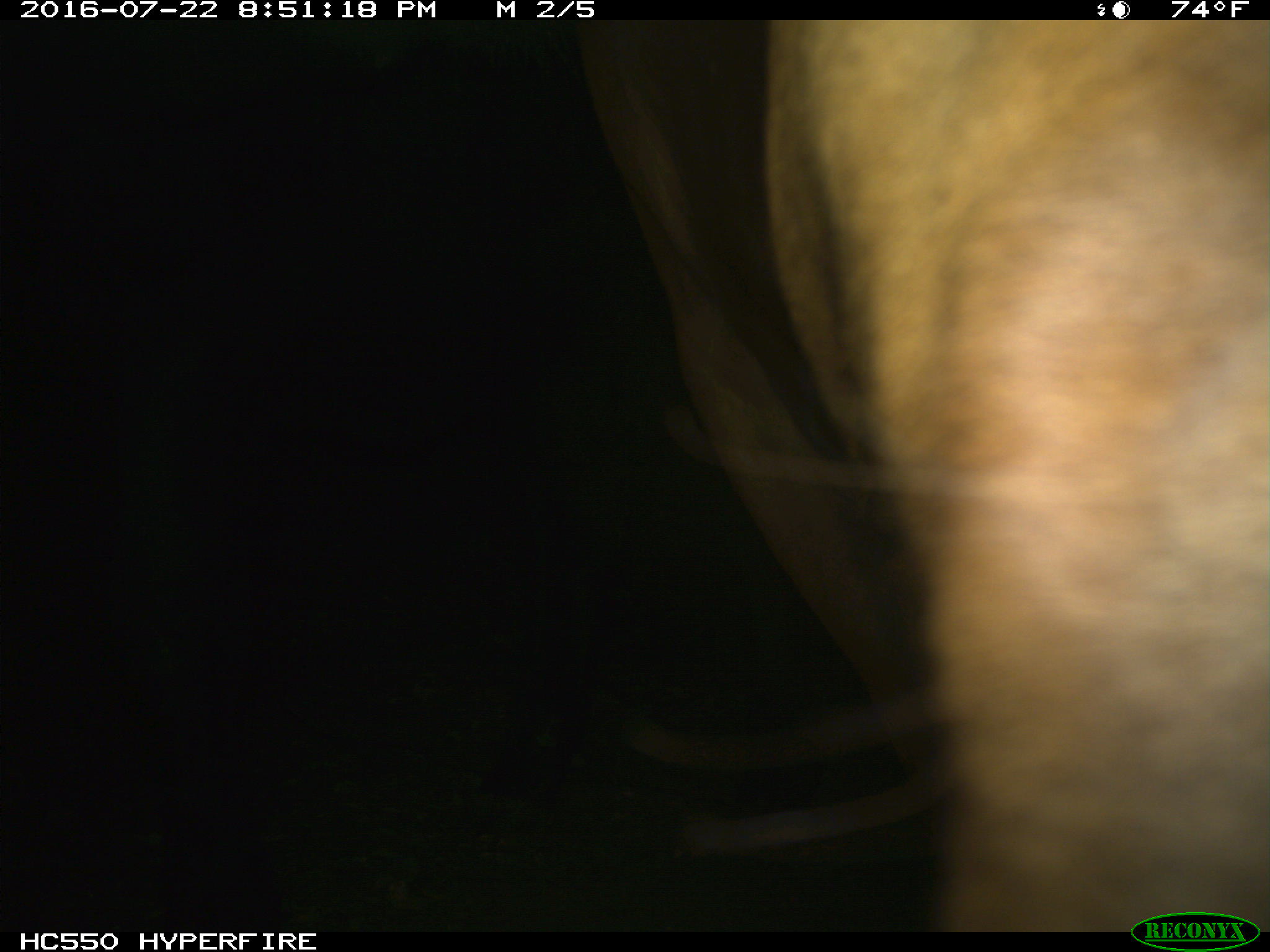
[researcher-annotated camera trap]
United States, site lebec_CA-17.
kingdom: Animalia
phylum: Chordata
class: Mammalia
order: Artiodactyla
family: Bovidae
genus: Bos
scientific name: Bos taurus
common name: domestic cow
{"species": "Bos taurus (domestic cow)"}